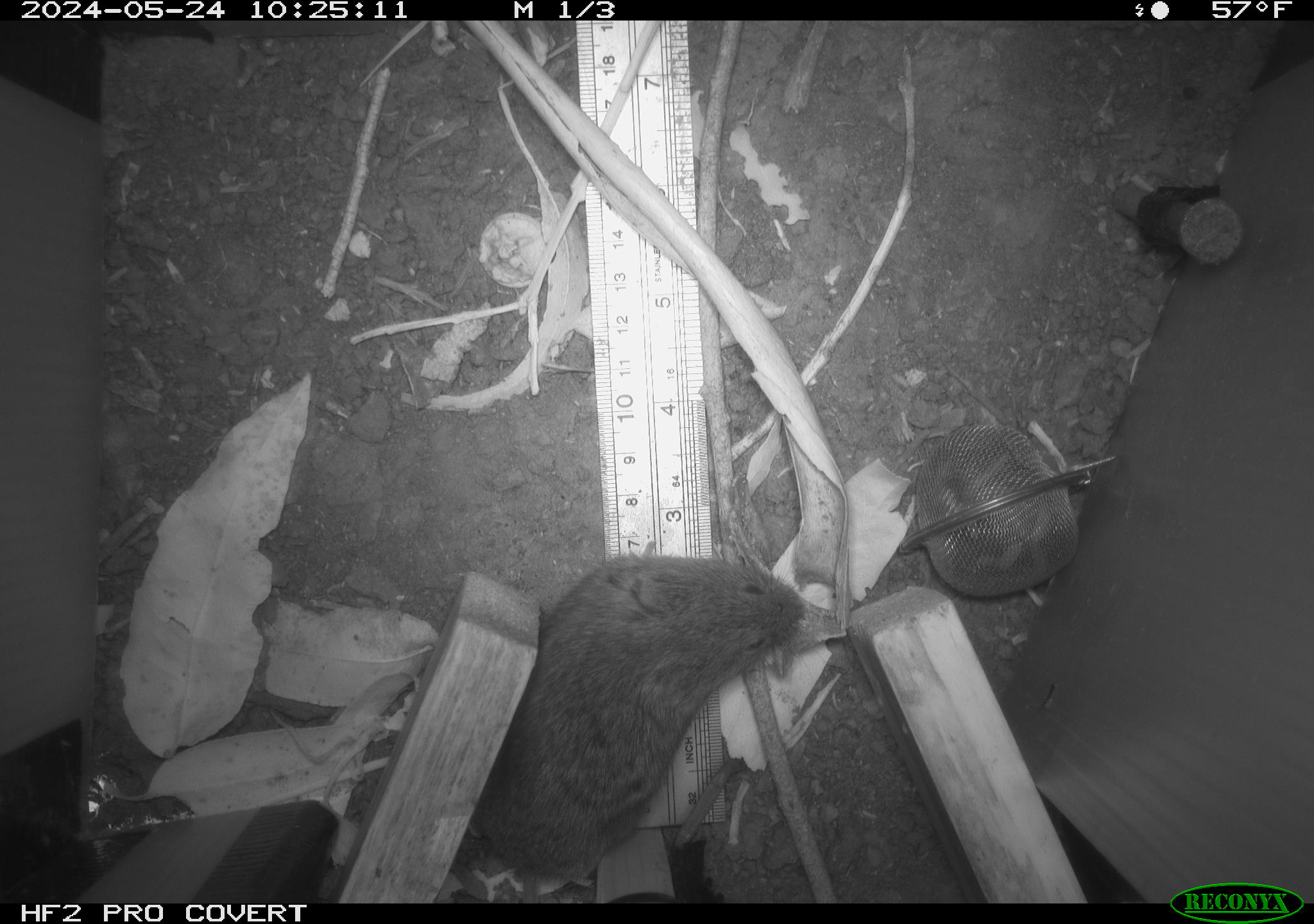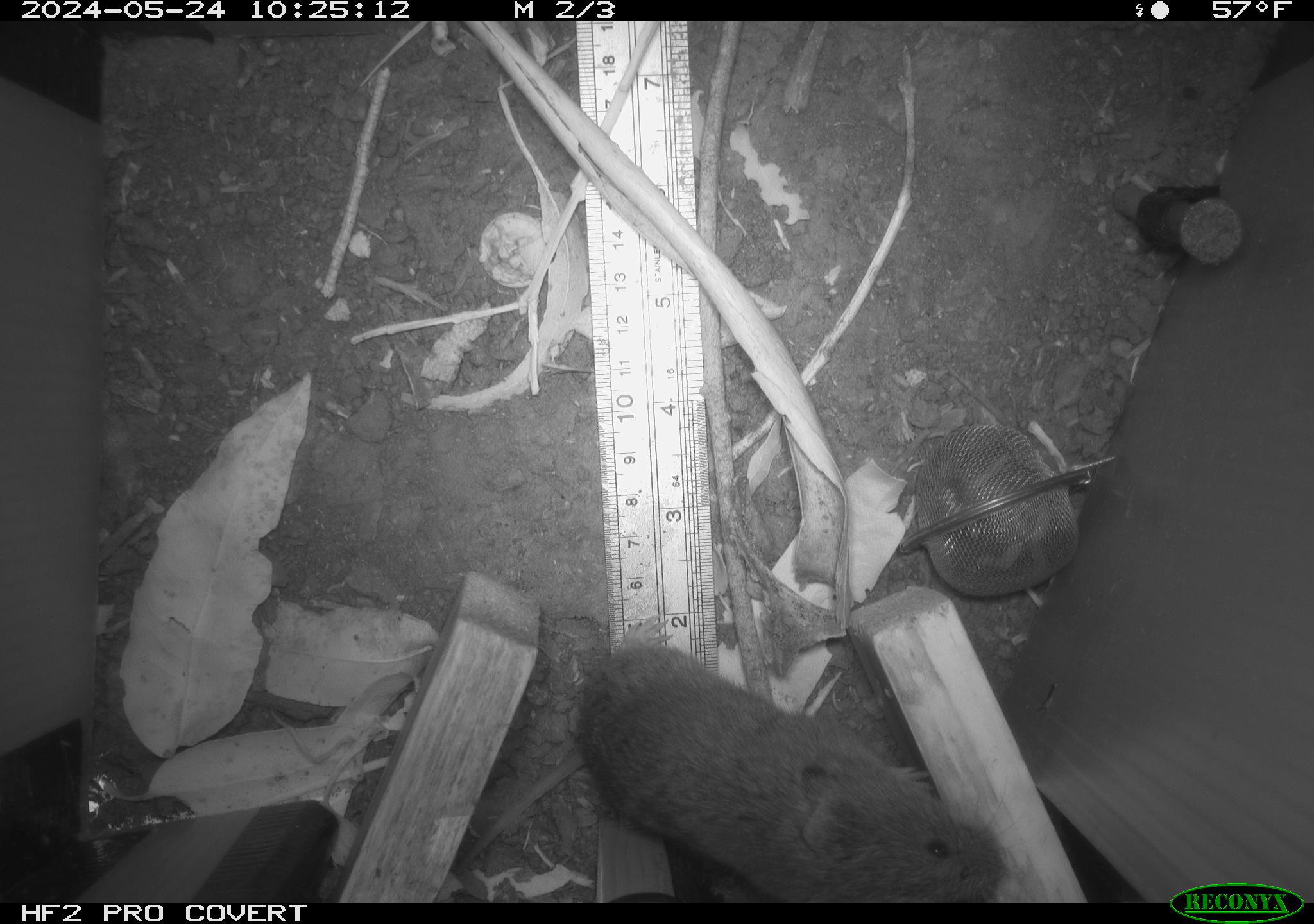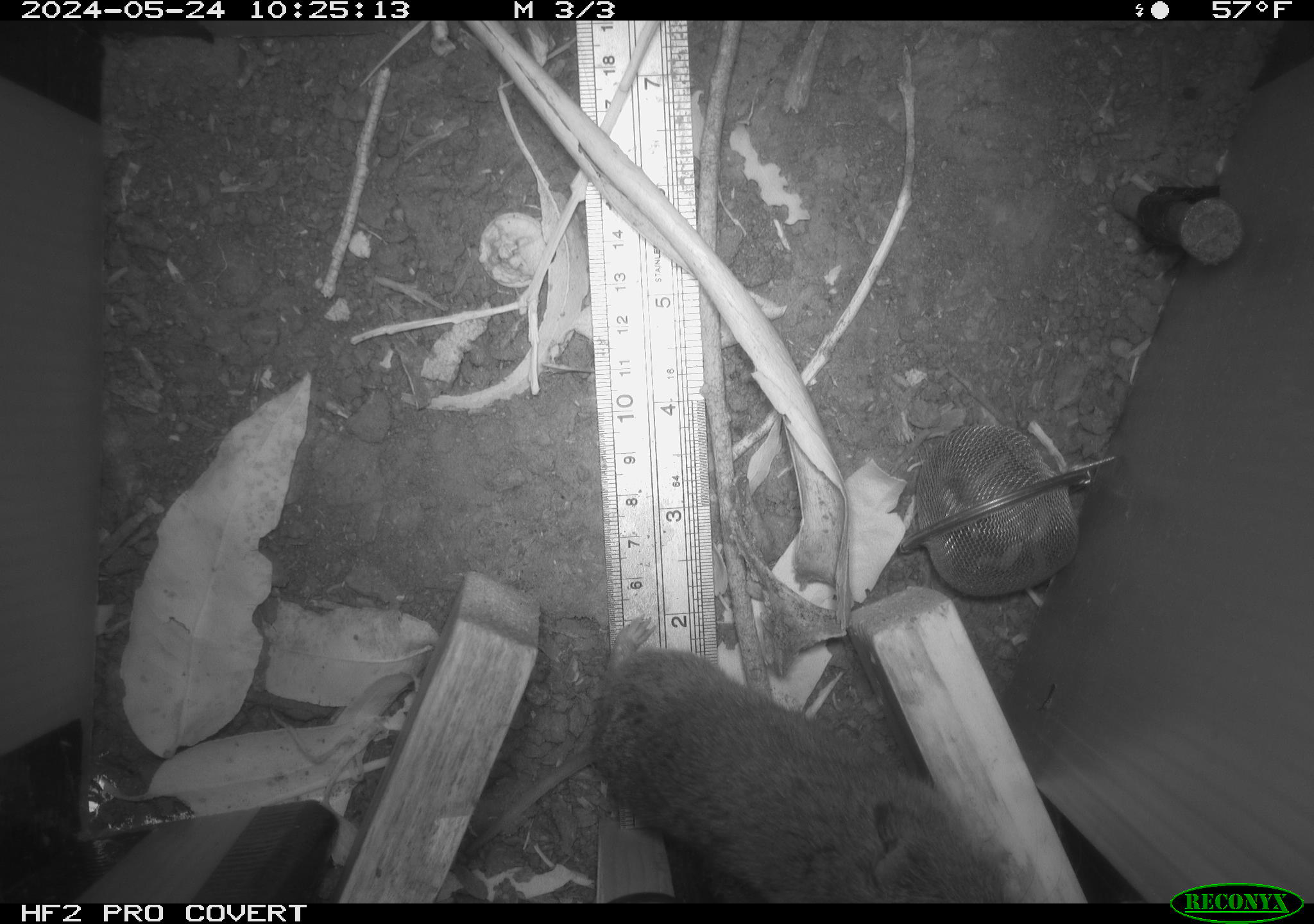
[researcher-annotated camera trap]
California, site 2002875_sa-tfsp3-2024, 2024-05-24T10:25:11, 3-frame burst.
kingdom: Animalia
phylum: Chordata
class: Mammalia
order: Rodentia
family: Cricetidae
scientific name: Arvicolinae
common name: voles, lemmings, and muskrats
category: arvicolinae subfamily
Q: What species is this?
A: Arvicolinae subfamily (voles, lemmings, and muskrats) (Arvicolinae).